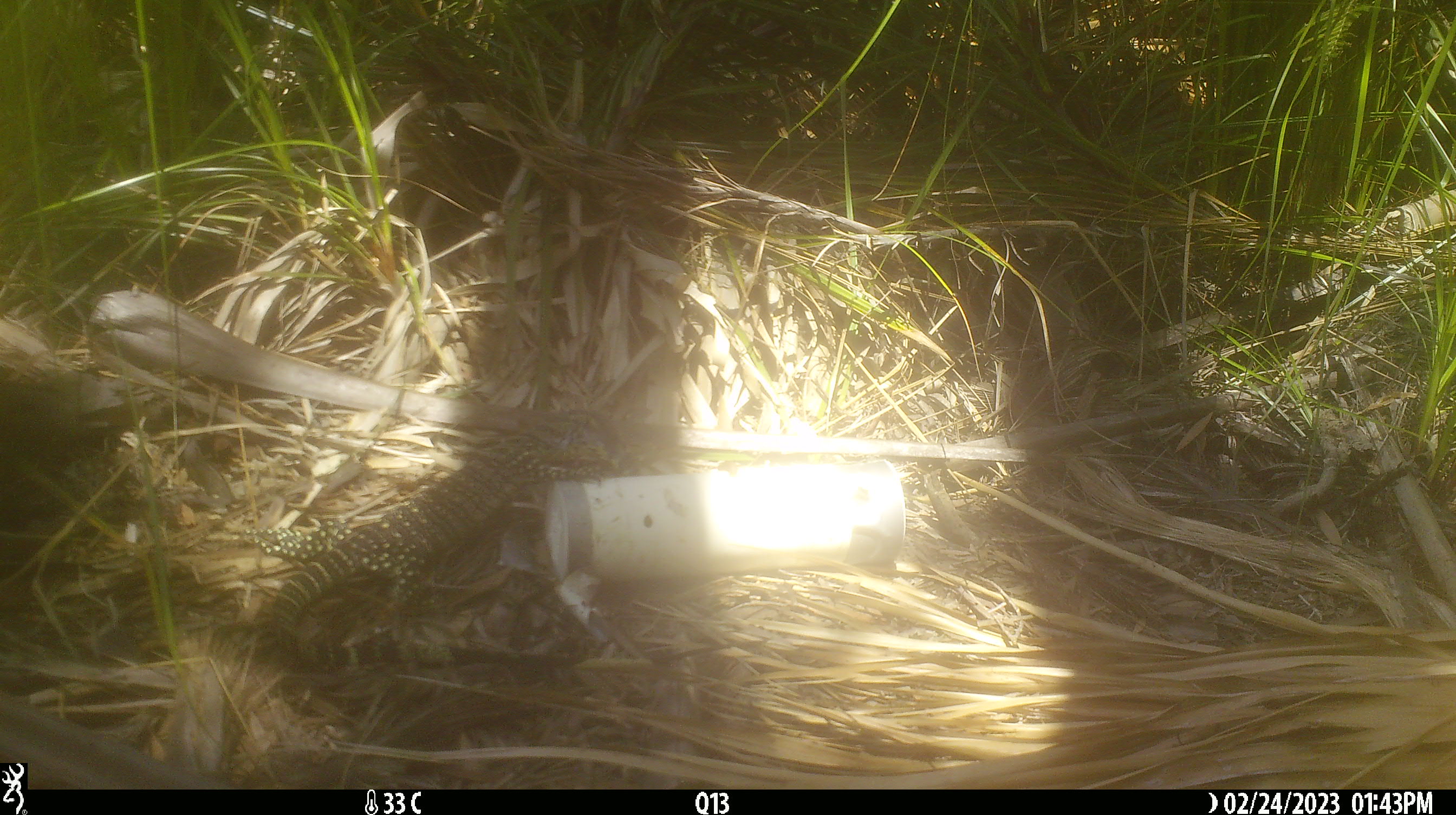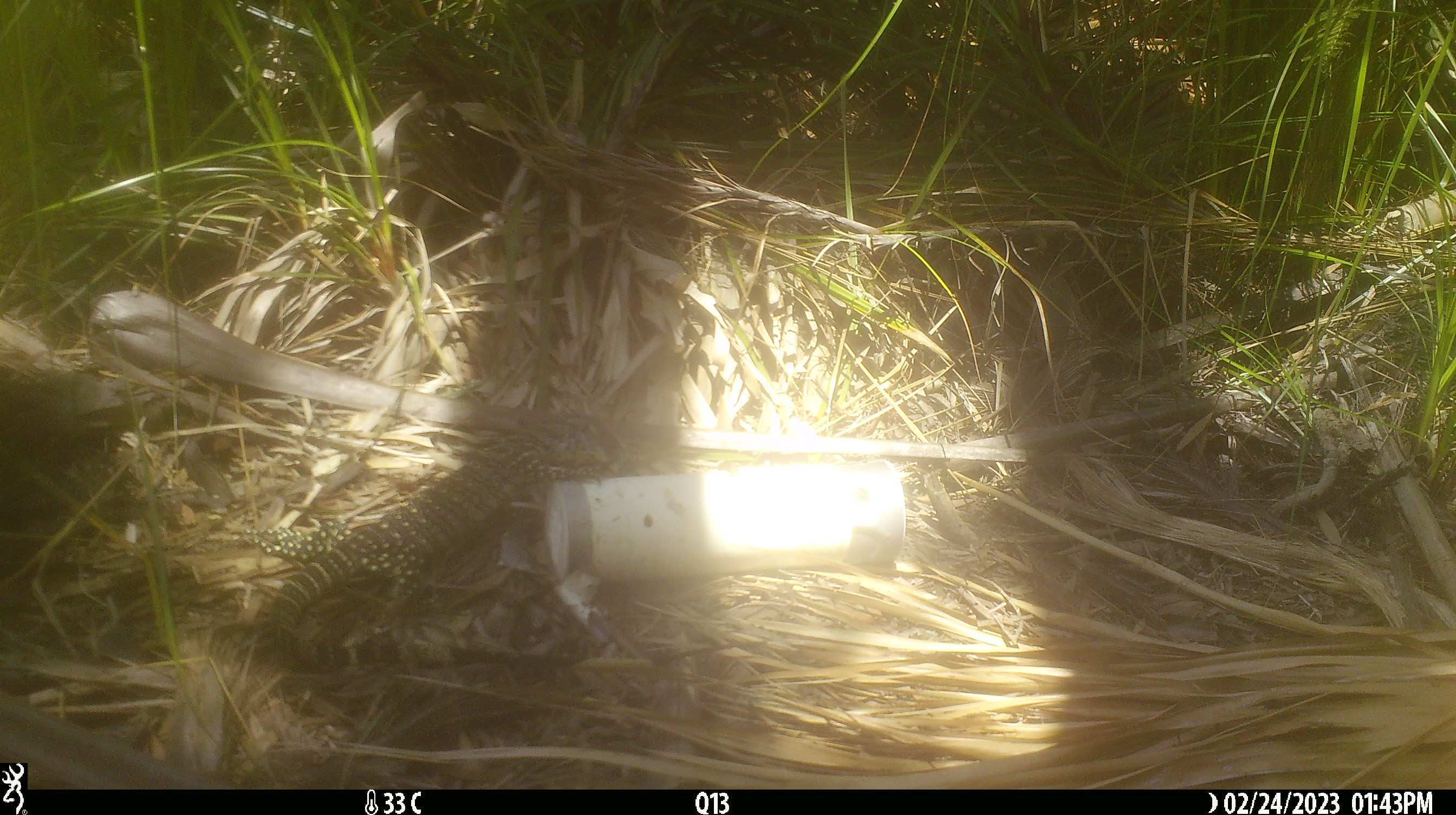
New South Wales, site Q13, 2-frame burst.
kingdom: Animalia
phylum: Chordata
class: Reptilia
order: Squamata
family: Varanidae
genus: Varanus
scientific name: Varanus varius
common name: lace monitor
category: goanna